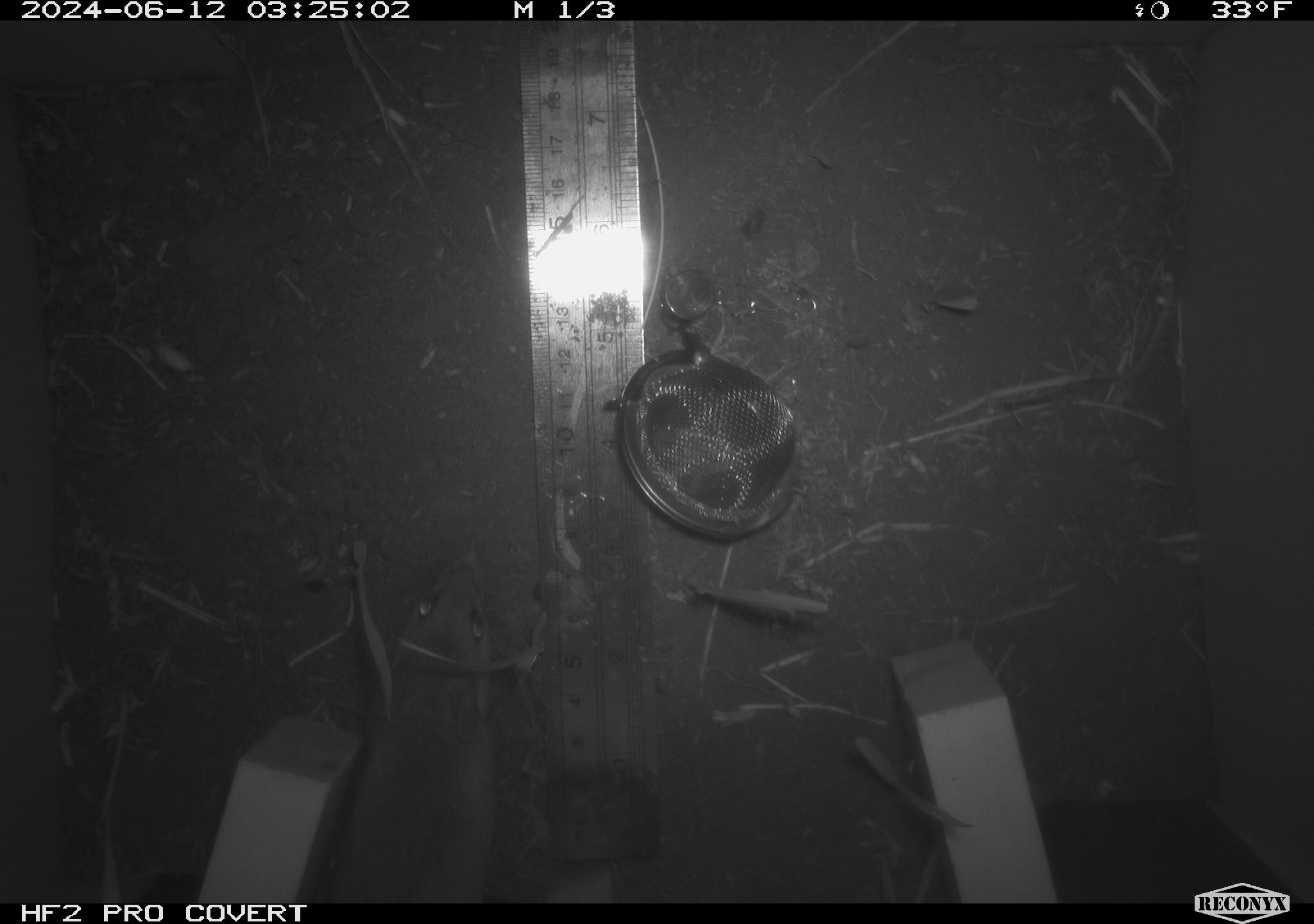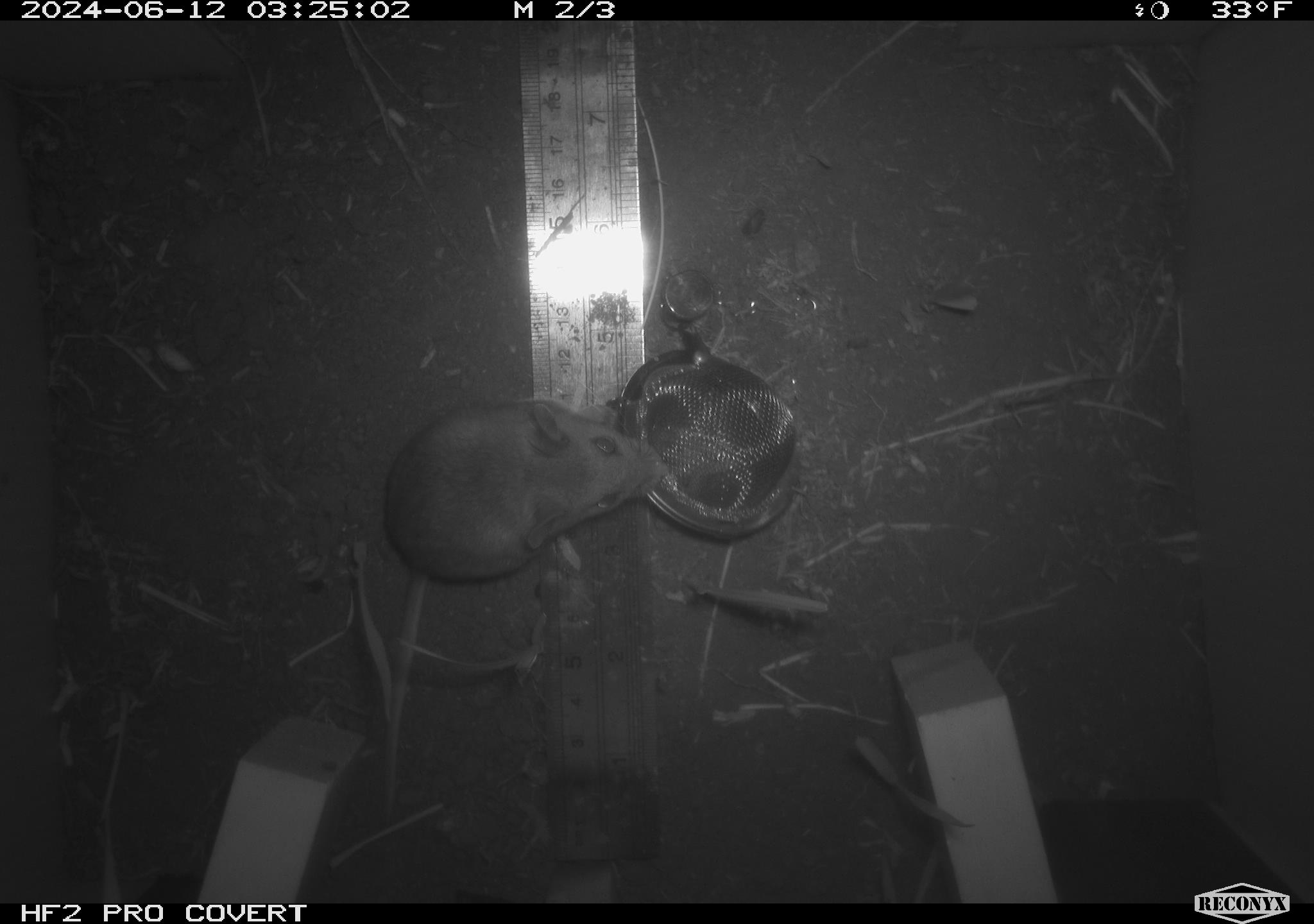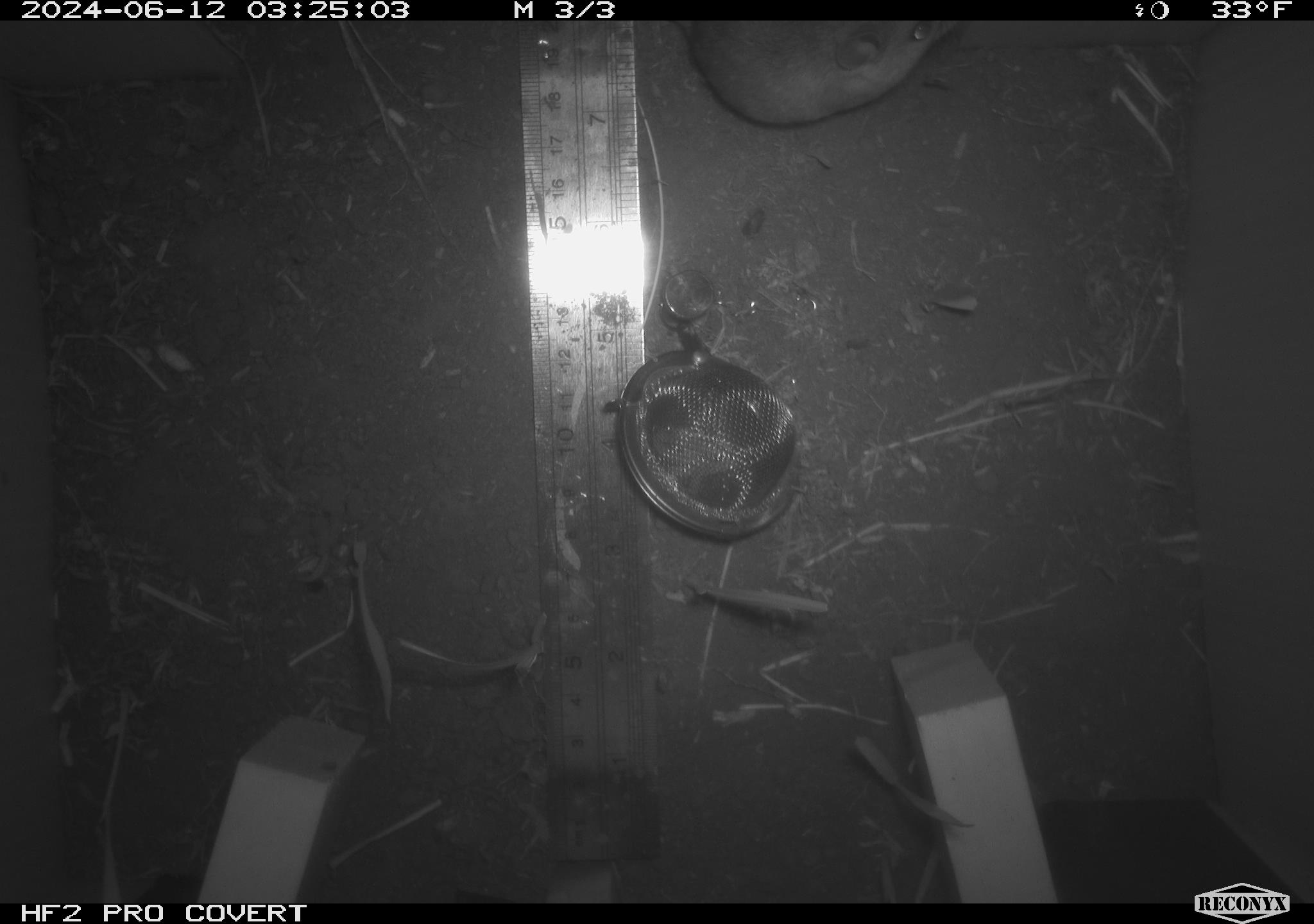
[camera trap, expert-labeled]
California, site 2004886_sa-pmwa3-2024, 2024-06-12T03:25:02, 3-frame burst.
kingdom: Animalia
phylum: Chordata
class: Mammalia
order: Rodentia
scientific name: Rodentia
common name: mouse species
Mouse species (Rodentia).